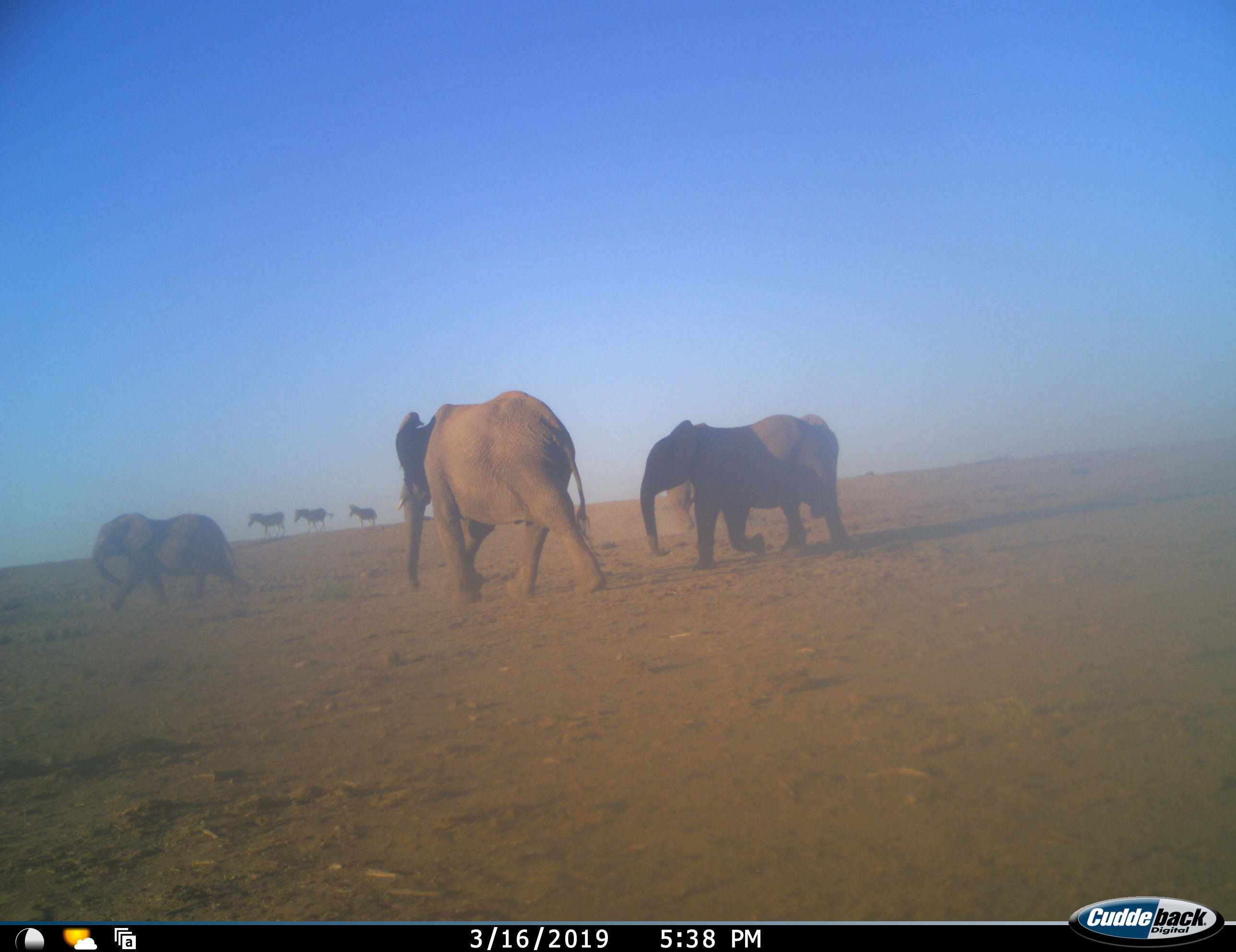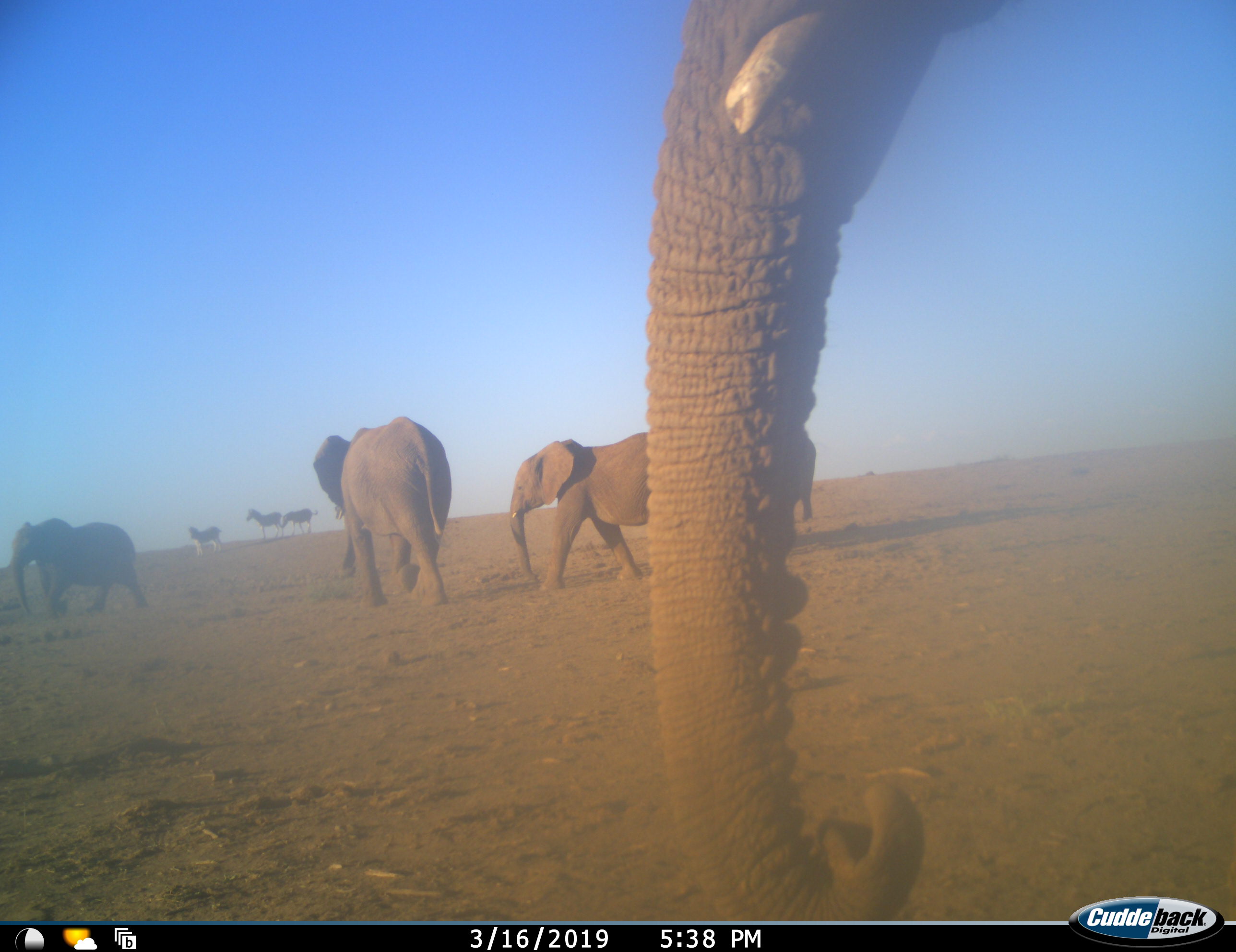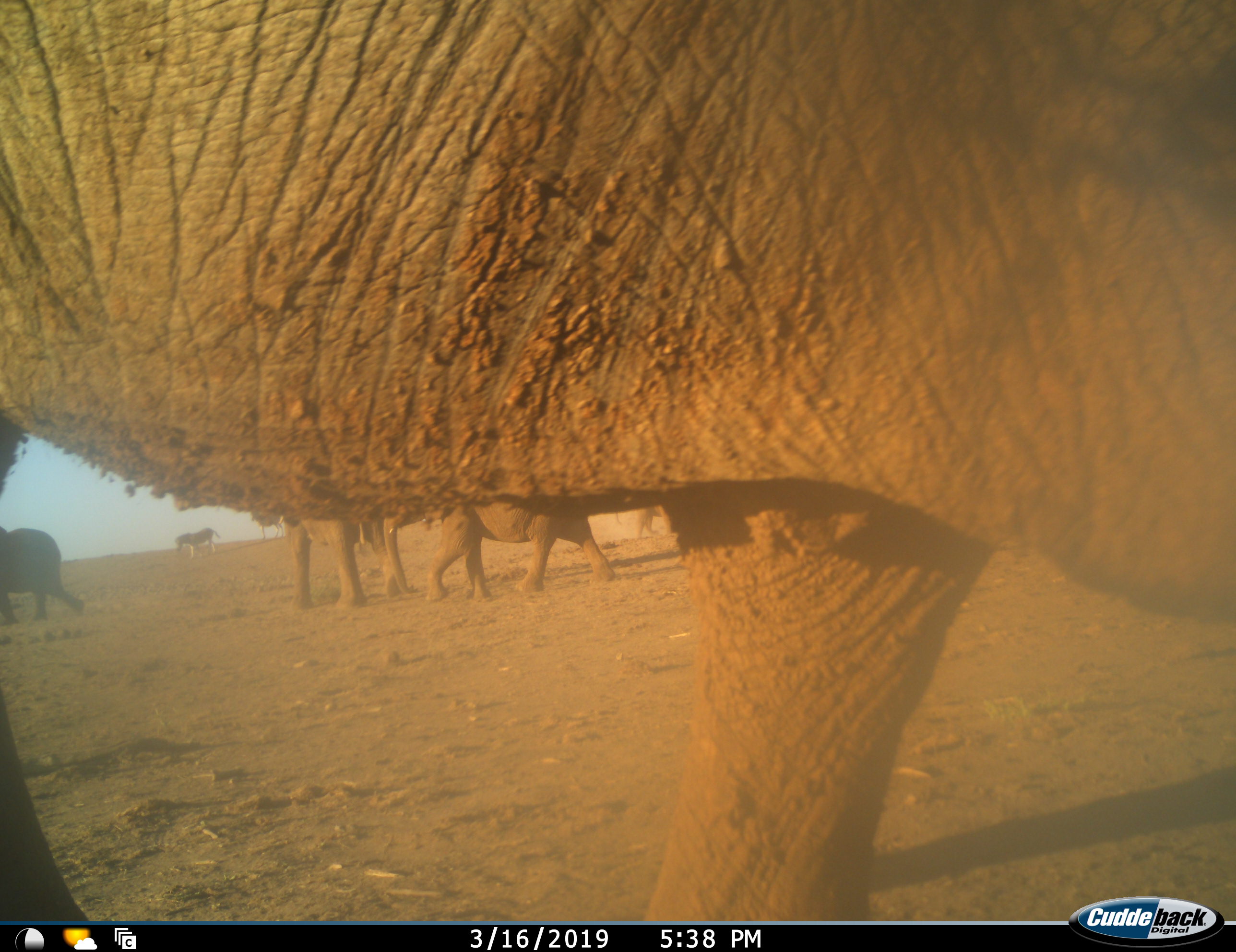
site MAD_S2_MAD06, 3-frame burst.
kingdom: Animalia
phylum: Chordata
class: Mammalia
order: Proboscidea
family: Elephantidae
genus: Loxodonta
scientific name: Loxodonta africana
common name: african bush elephant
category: elephant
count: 5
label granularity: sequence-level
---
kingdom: Animalia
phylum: Chordata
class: Mammalia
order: Perissodactyla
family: Equidae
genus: Equus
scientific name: Equus quagga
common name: plains zebra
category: zebraplains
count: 3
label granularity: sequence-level